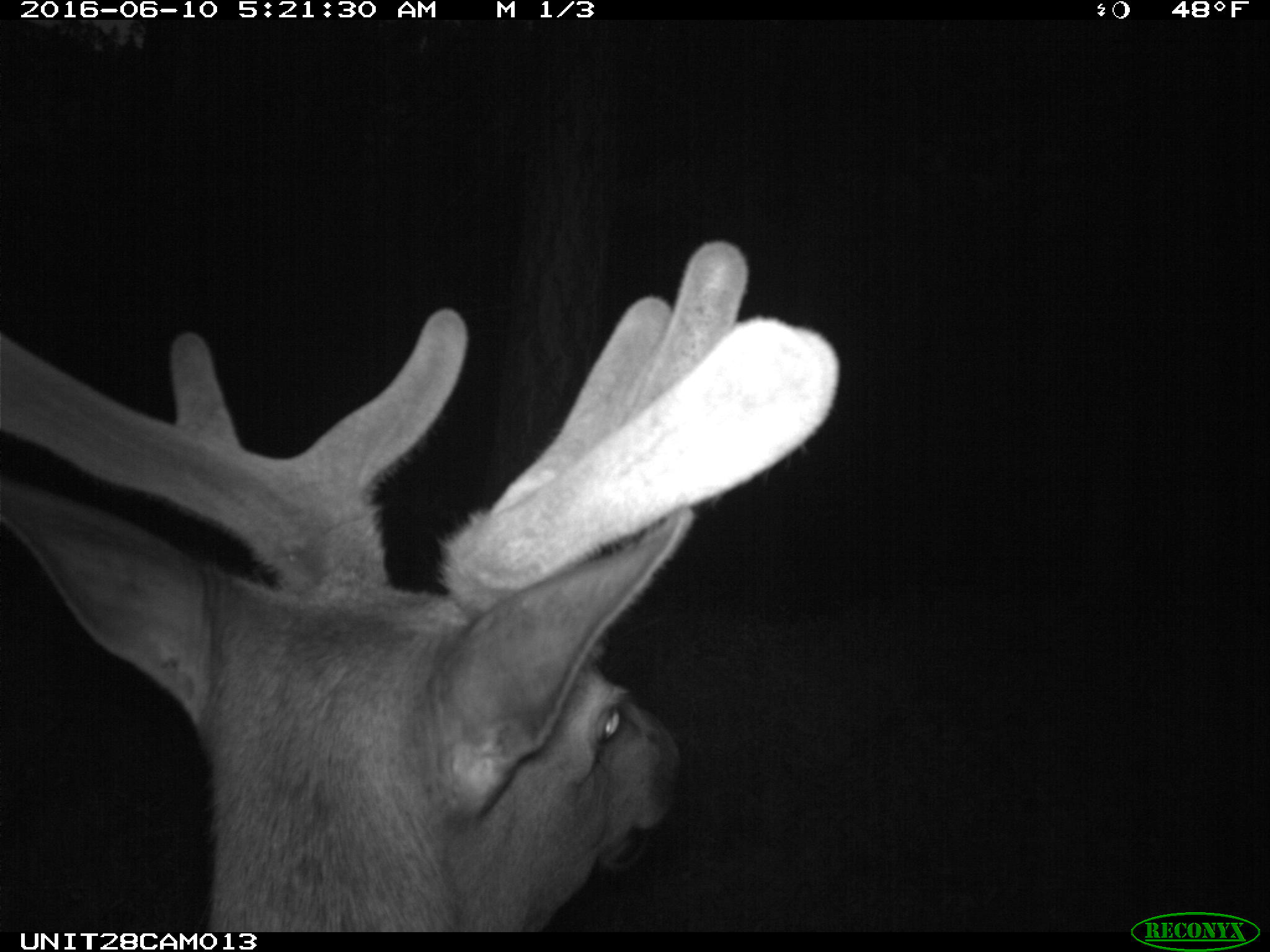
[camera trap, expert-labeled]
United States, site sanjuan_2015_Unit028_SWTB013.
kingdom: Animalia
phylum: Chordata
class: Mammalia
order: Artiodactyla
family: Cervidae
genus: Cervus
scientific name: Cervus elaphus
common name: red deer